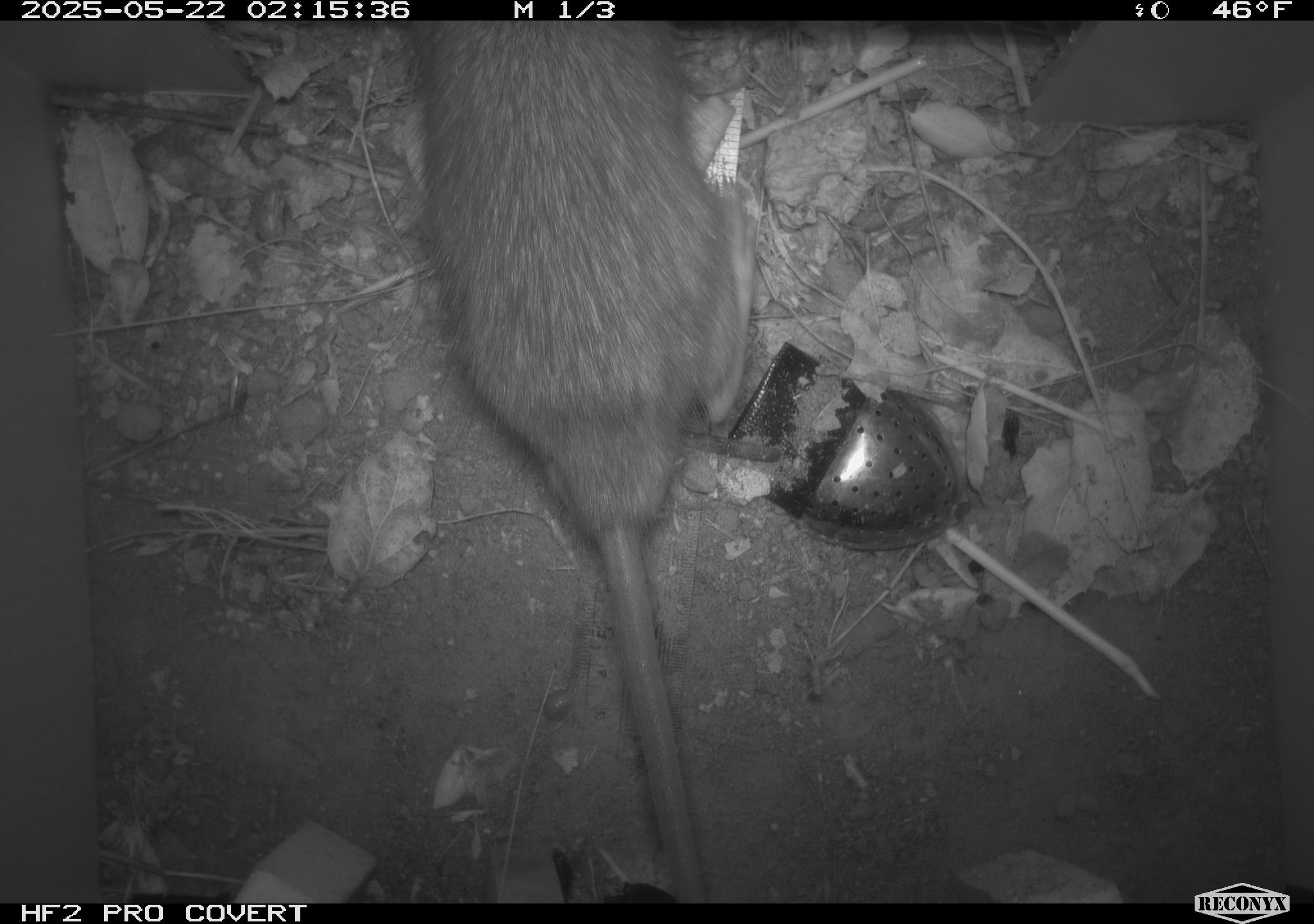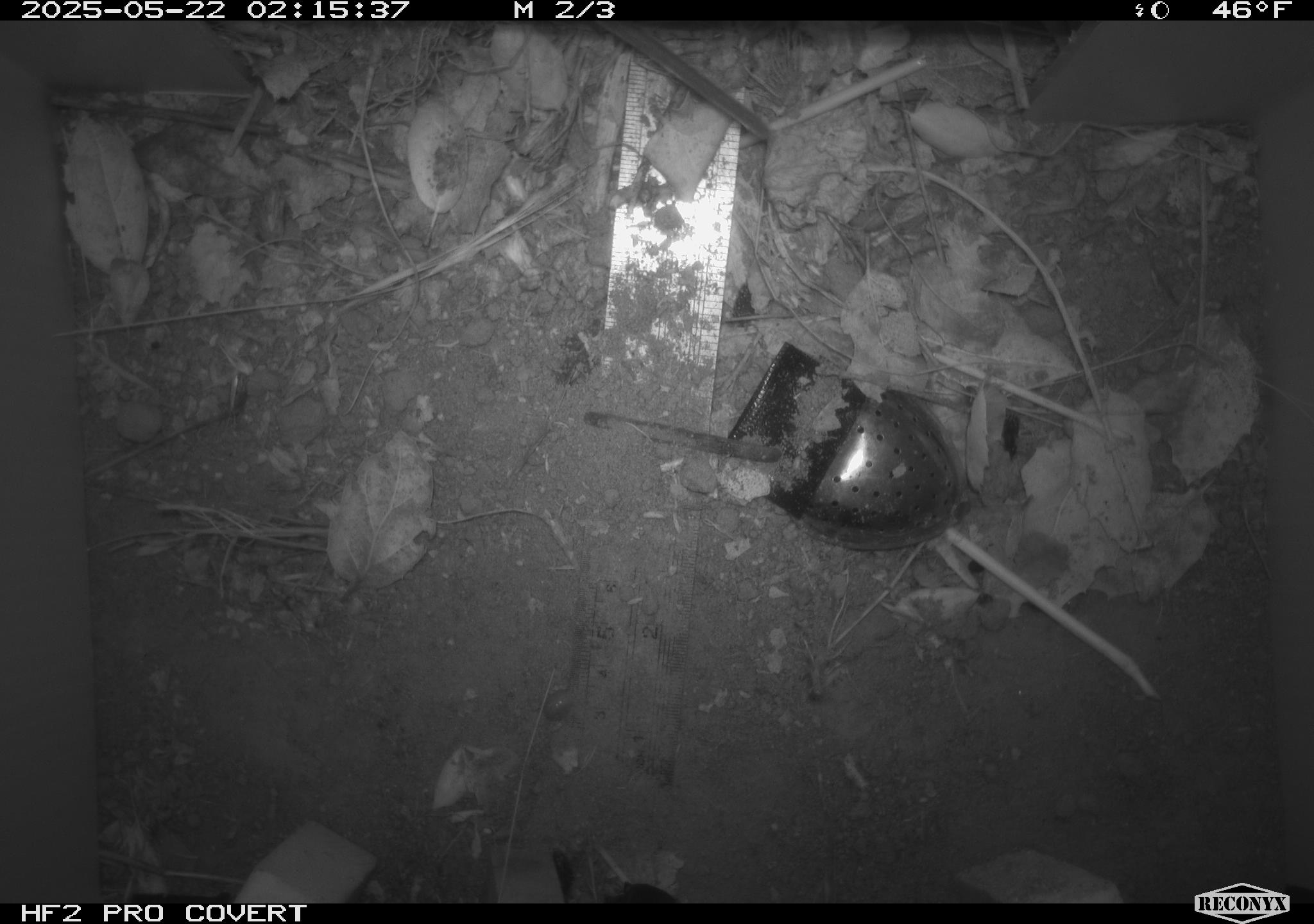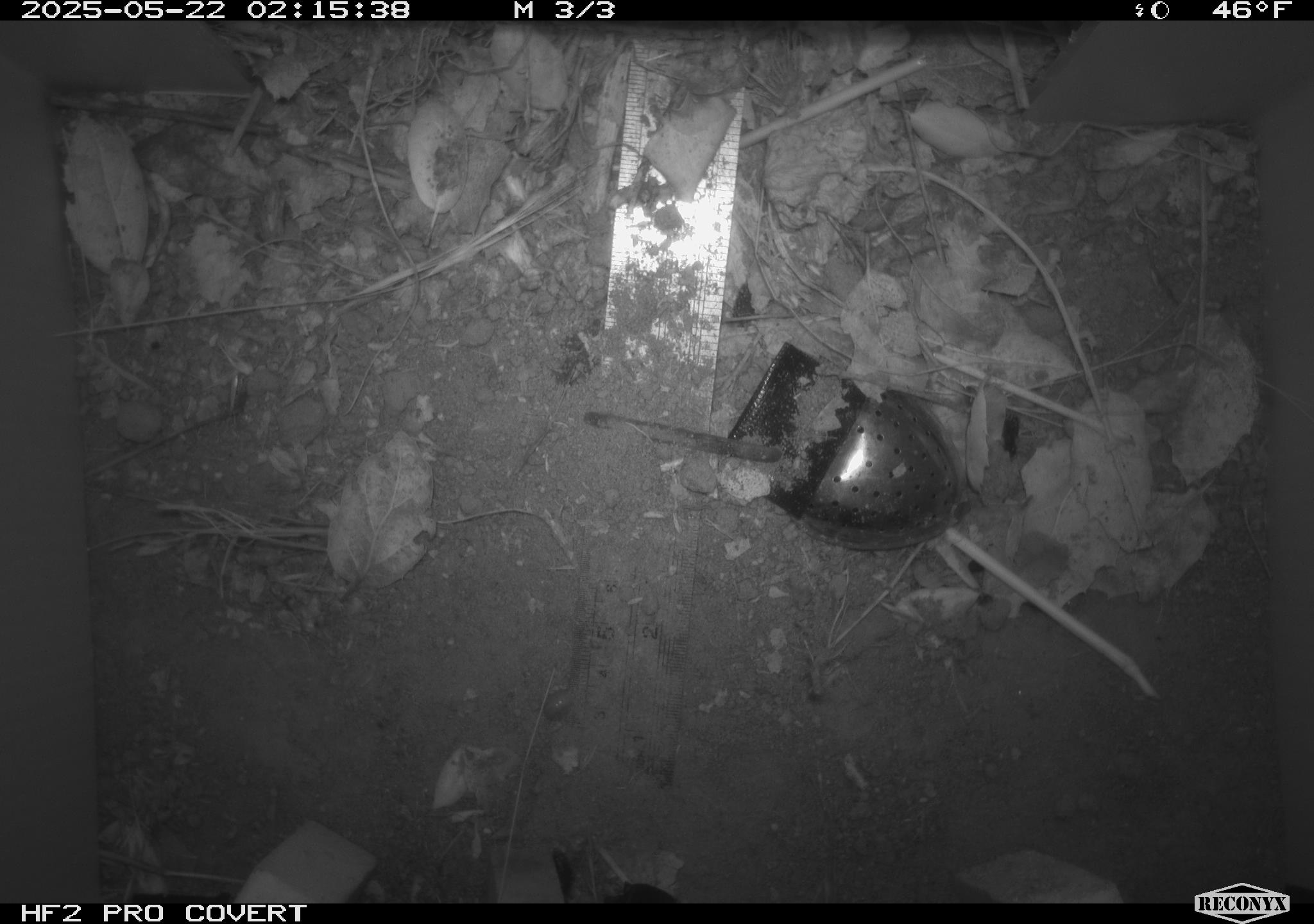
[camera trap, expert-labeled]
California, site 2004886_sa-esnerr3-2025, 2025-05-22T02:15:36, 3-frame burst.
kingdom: Animalia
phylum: Chordata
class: Mammalia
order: Rodentia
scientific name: Rodentia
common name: rodent